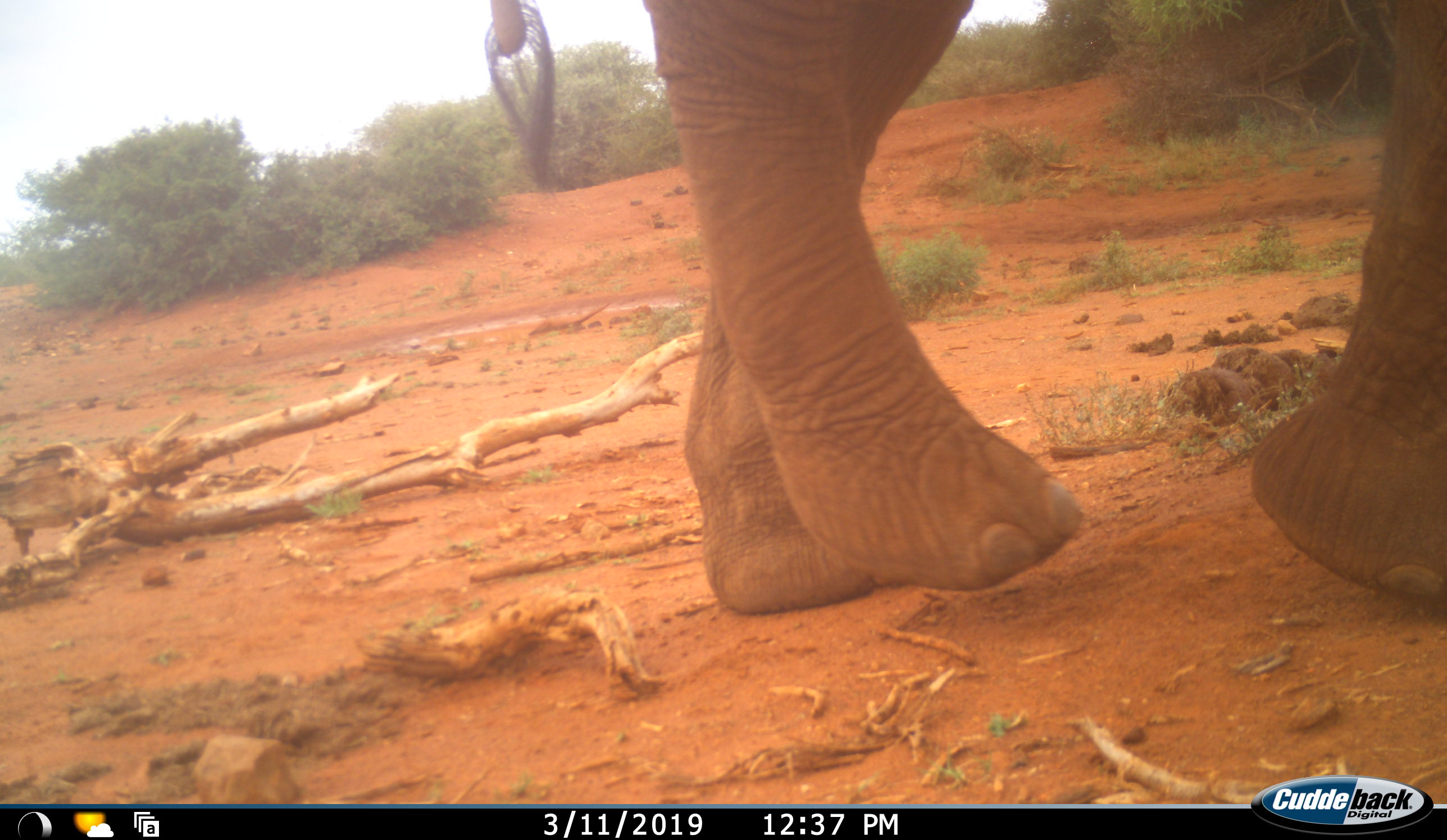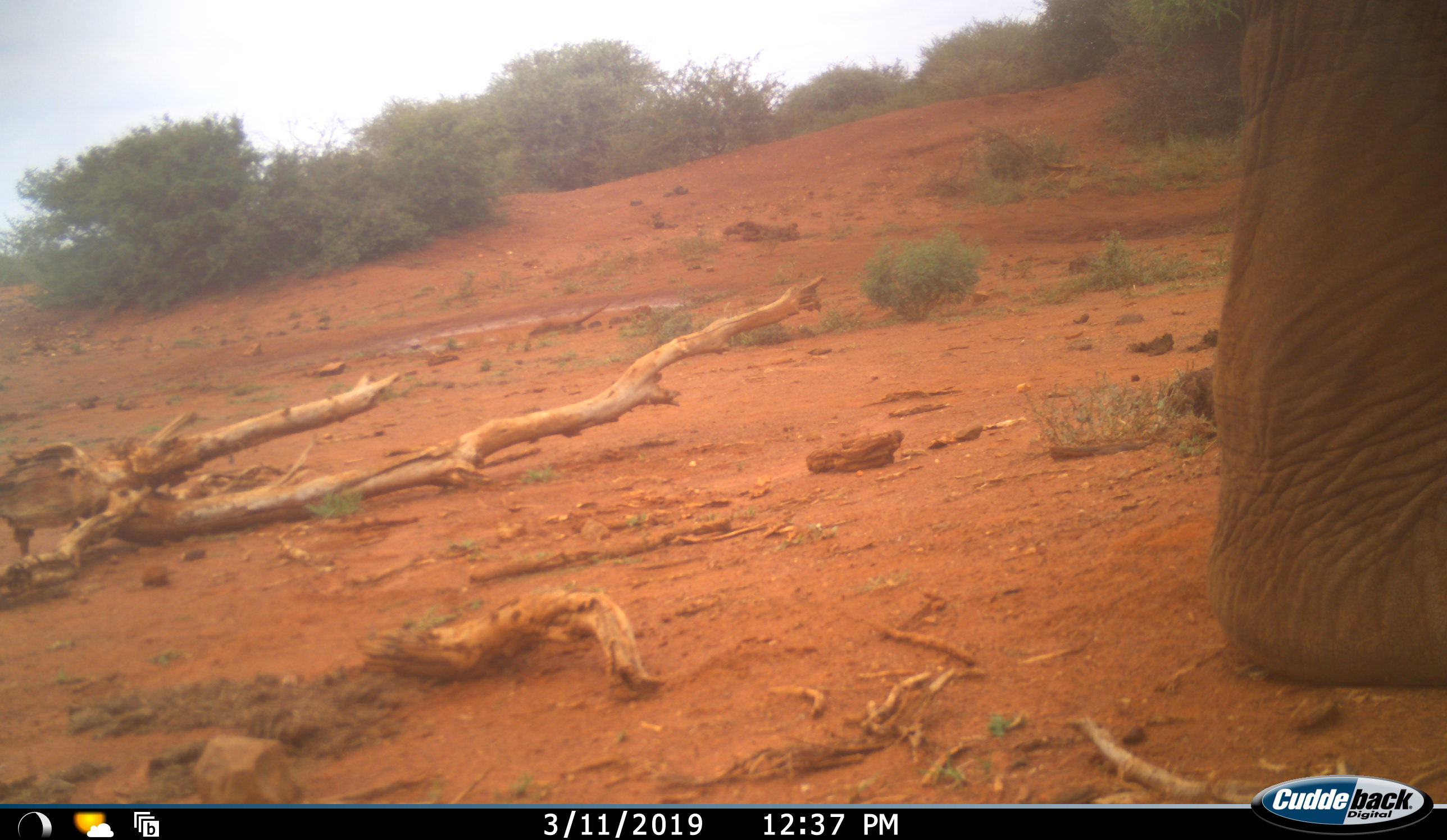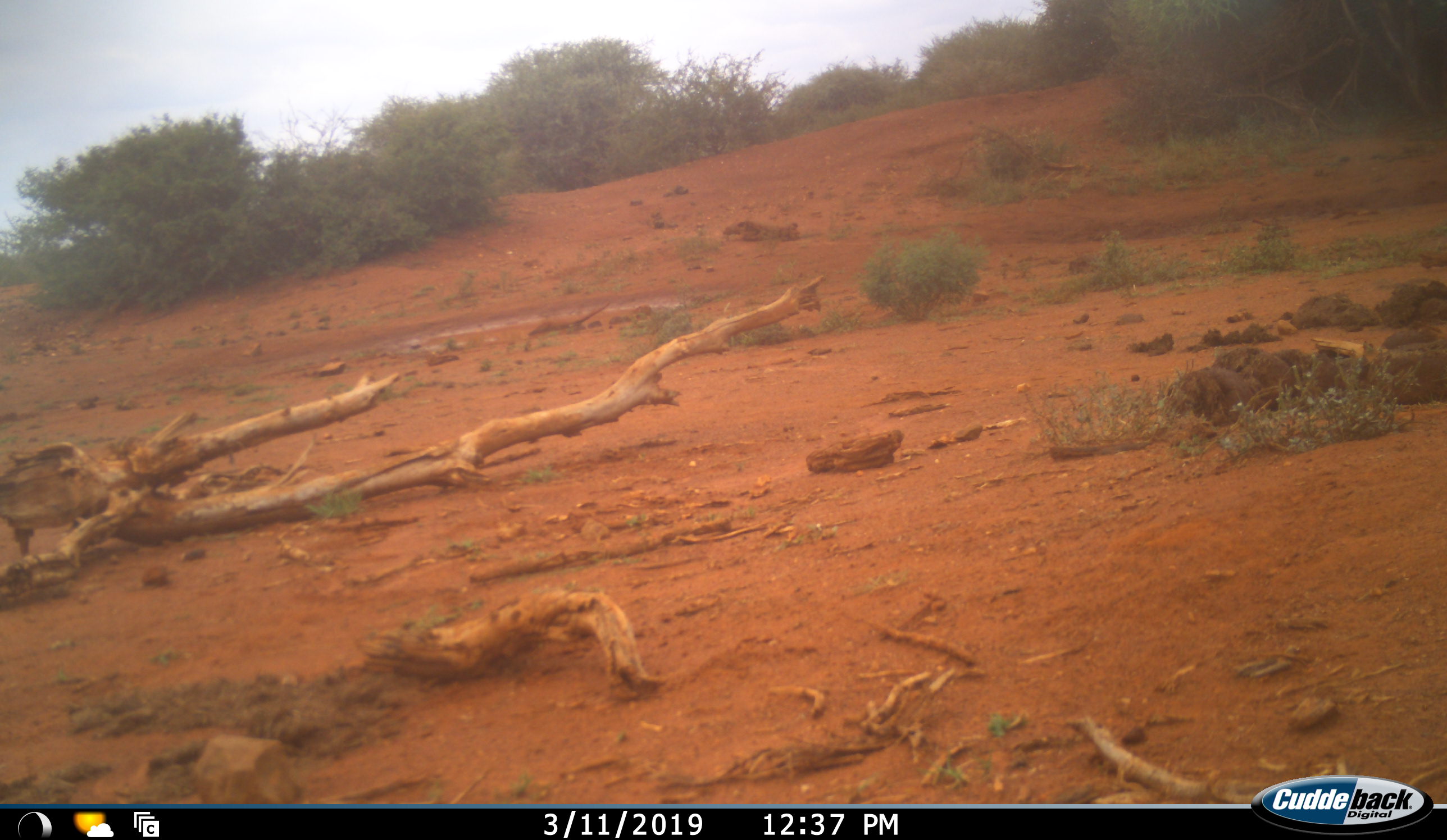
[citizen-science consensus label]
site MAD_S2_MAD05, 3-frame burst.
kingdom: Animalia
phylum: Chordata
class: Mammalia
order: Proboscidea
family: Elephantidae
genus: Loxodonta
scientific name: Loxodonta africana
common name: african bush elephant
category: elephant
Elephant (african bush elephant) (Loxodonta africana), count 1. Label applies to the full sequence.